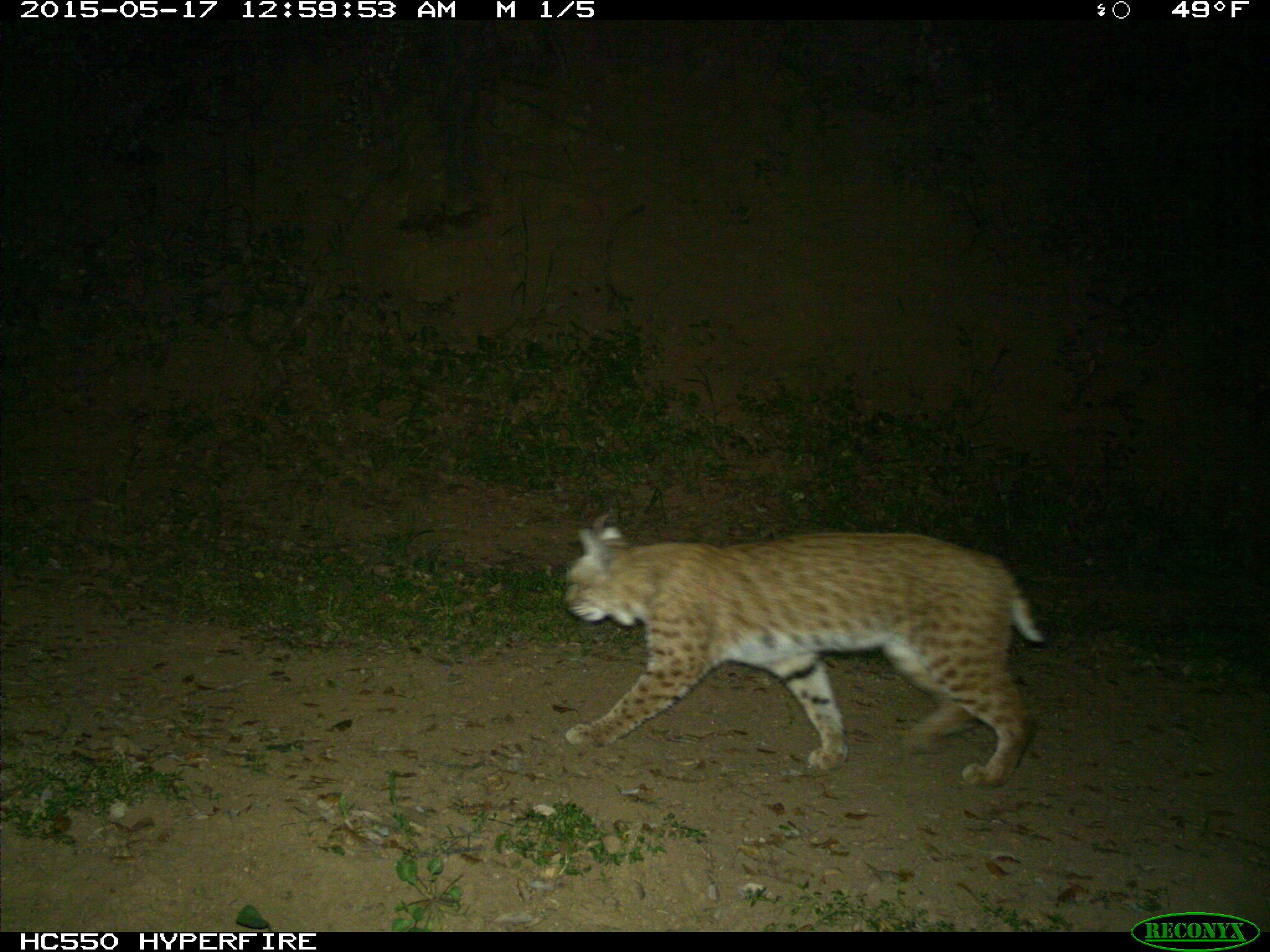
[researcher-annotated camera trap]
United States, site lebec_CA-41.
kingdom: Animalia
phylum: Chordata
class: Mammalia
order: Carnivora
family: Felidae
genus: Lynx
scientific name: Lynx rufus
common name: bobcat